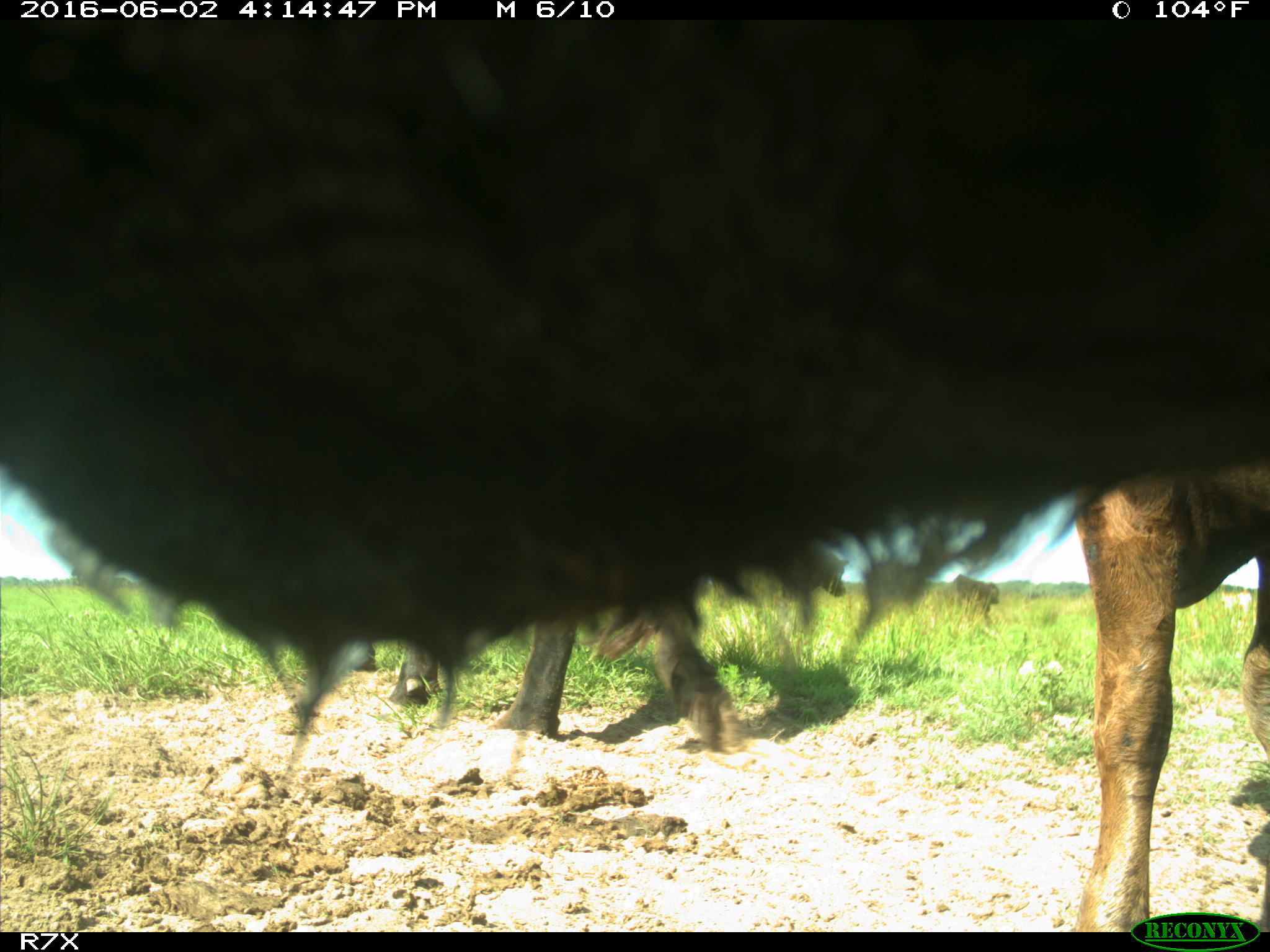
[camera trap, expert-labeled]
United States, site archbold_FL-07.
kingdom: Animalia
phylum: Chordata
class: Mammalia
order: Artiodactyla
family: Bovidae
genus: Bos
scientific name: Bos taurus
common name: domestic cow